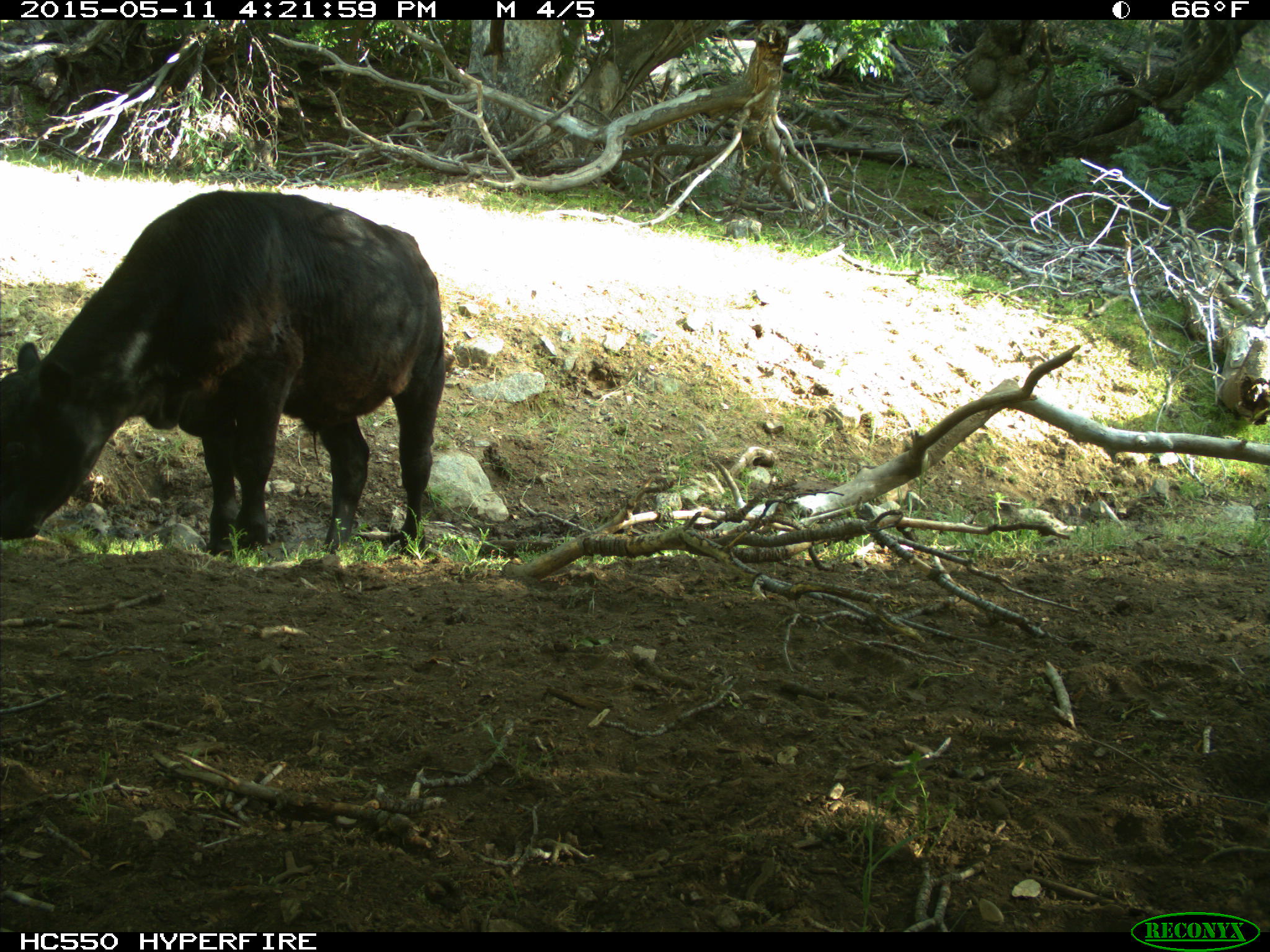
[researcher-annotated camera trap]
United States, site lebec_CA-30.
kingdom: Animalia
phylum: Chordata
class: Mammalia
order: Artiodactyla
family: Bovidae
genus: Bos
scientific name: Bos taurus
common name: domestic cow